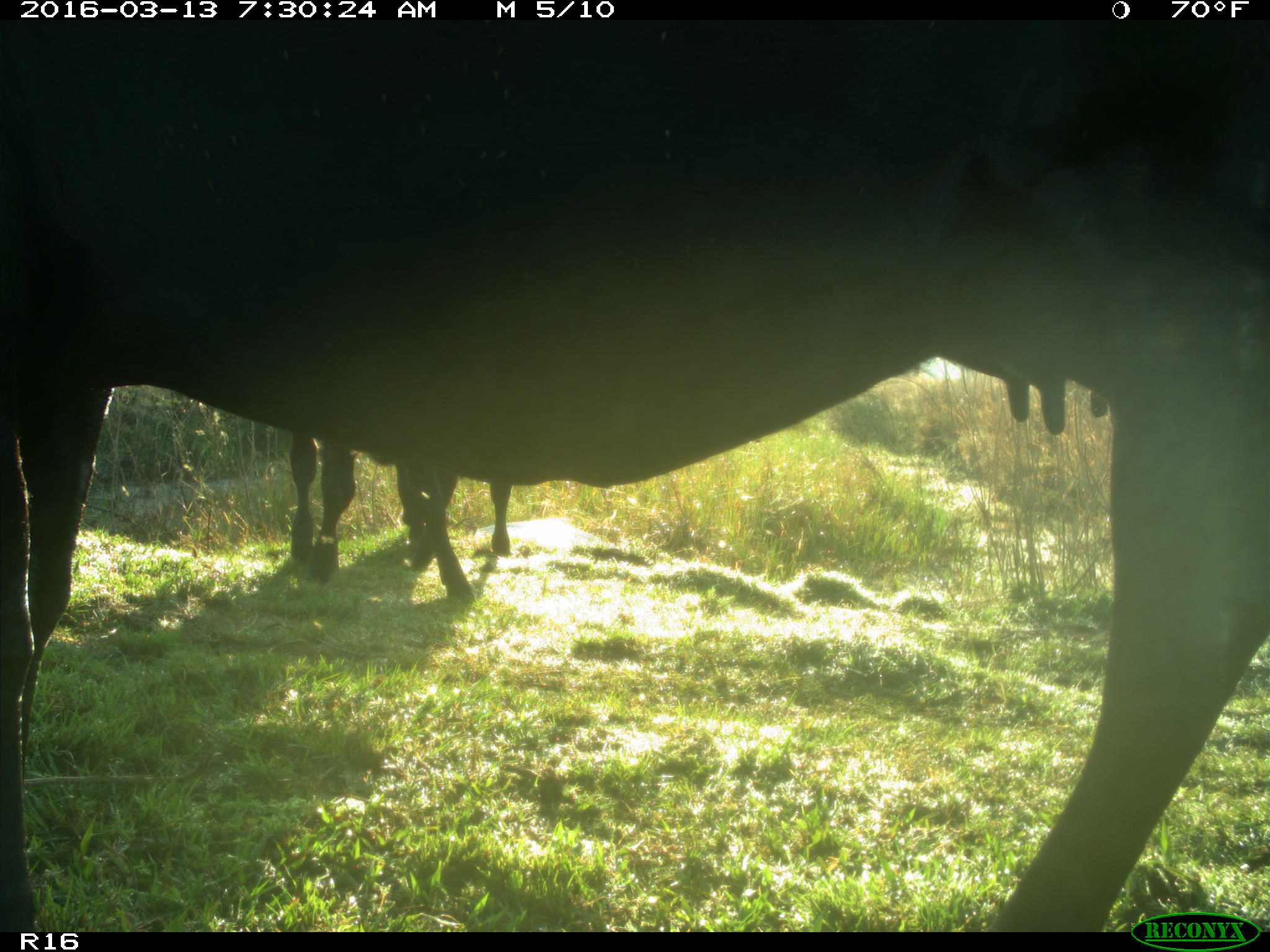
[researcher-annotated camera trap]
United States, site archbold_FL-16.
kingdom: Animalia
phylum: Chordata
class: Mammalia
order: Artiodactyla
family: Bovidae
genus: Bos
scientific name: Bos taurus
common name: domestic cow